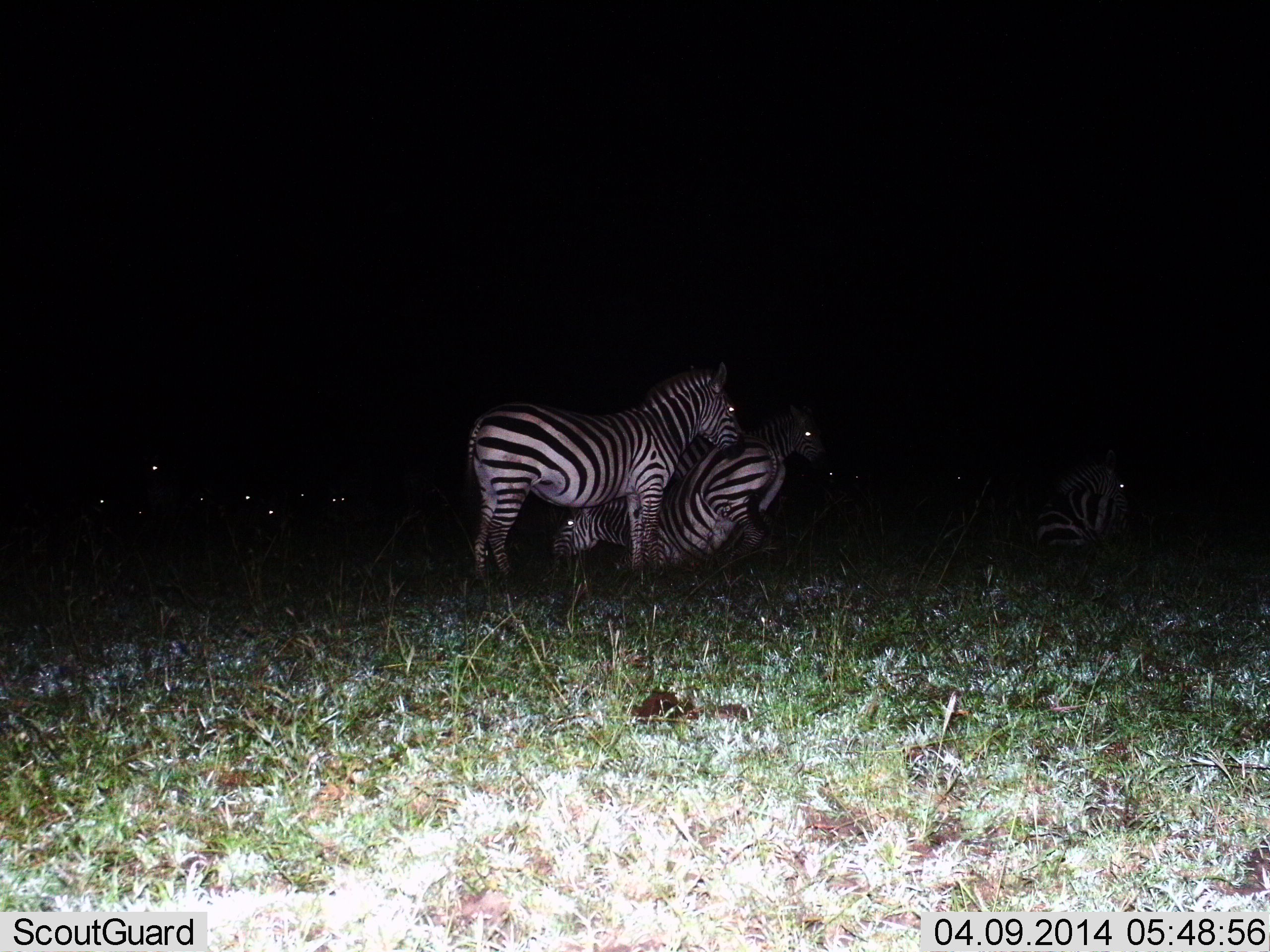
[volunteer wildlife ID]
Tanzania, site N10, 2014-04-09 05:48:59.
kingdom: Animalia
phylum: Chordata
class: Mammalia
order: Perissodactyla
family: Equidae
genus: Equus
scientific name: Equus quagga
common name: plains zebra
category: zebra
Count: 4.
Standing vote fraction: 70%.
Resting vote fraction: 80%.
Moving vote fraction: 10%.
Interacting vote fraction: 10%.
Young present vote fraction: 0%.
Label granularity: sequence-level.